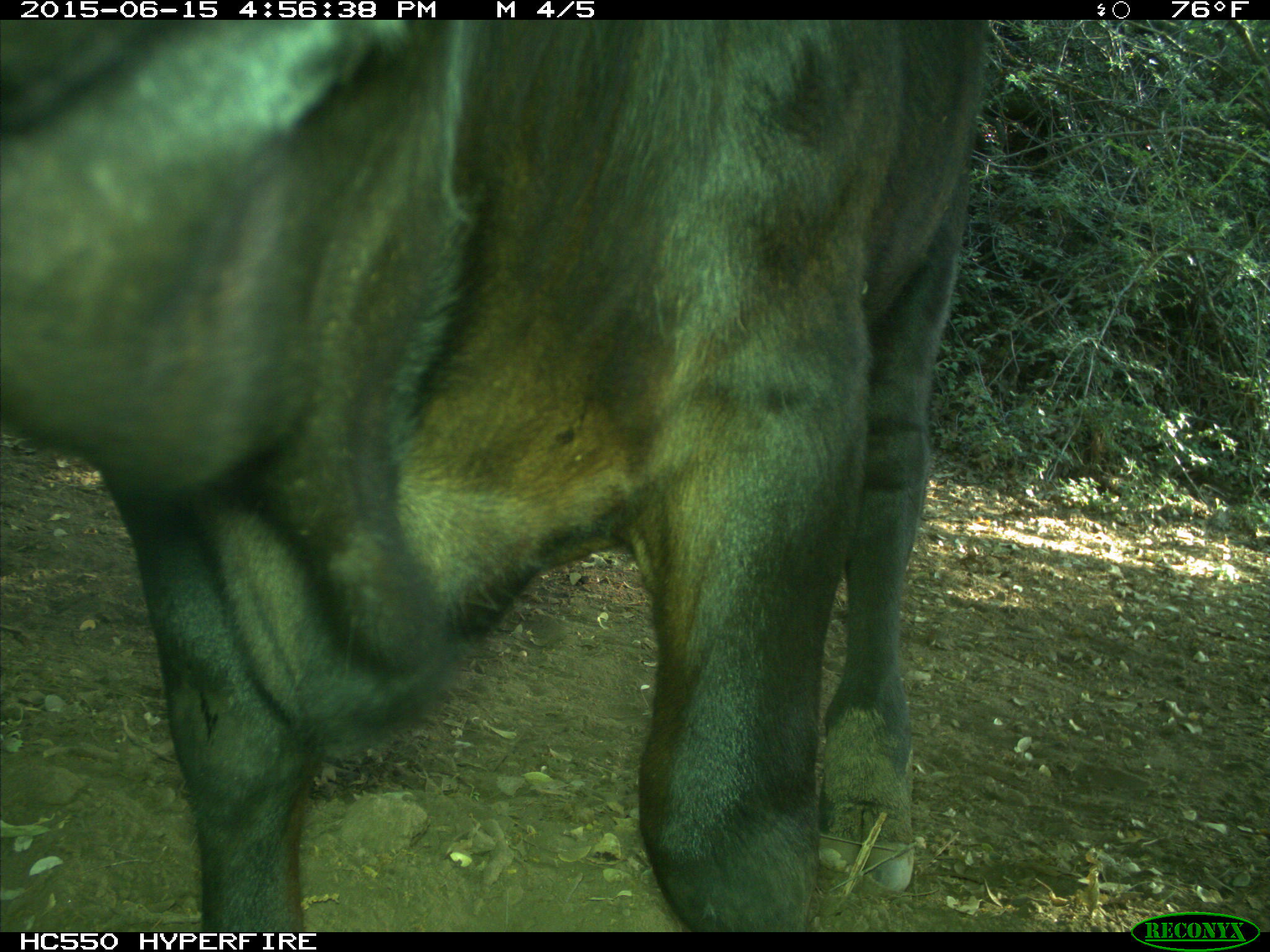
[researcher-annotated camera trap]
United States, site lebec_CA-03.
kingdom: Animalia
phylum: Chordata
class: Mammalia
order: Artiodactyla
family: Bovidae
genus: Bos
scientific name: Bos taurus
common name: domestic cow